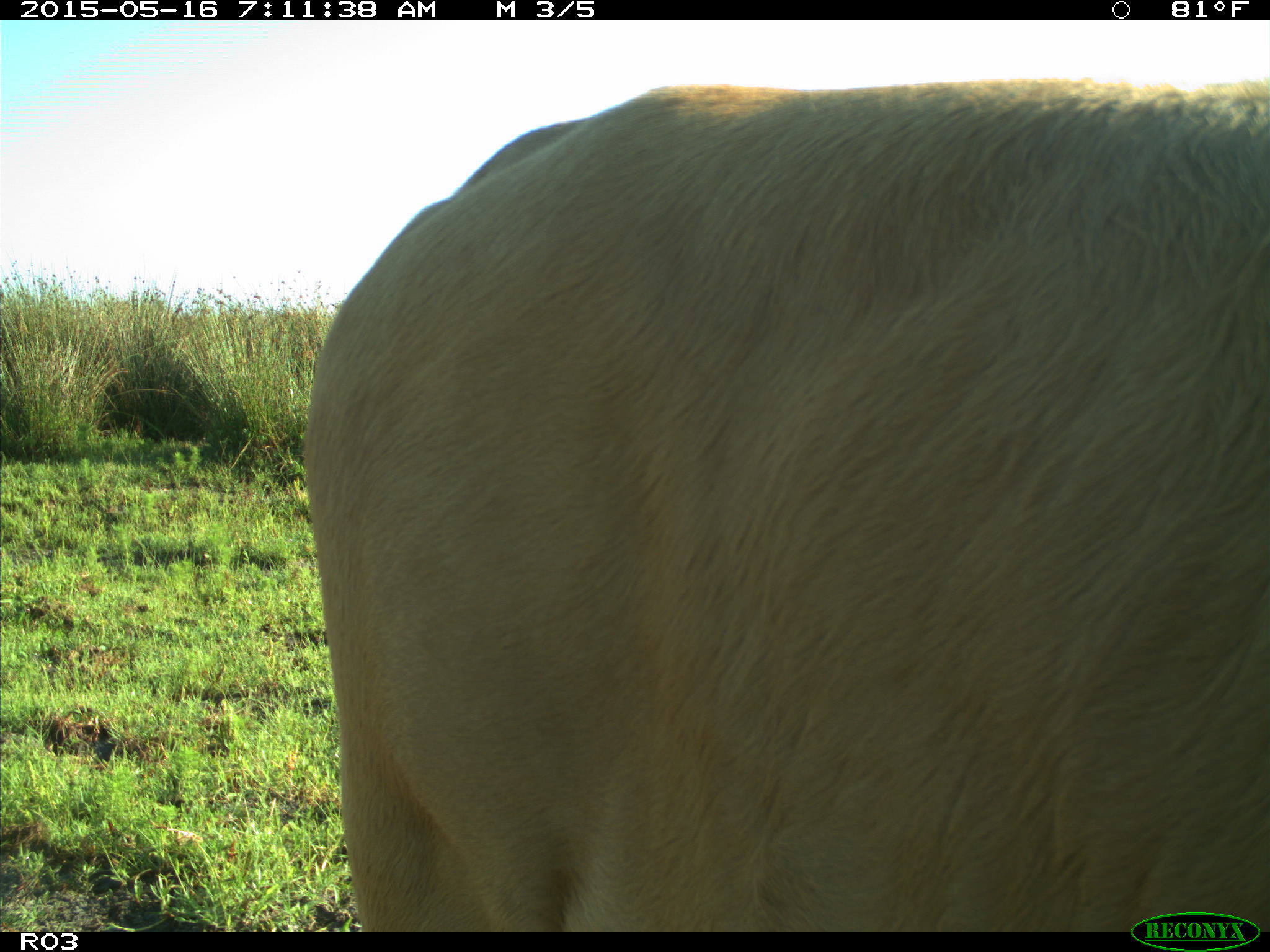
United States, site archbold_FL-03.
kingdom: Animalia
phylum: Chordata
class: Mammalia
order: Artiodactyla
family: Bovidae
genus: Bos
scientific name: Bos taurus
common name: domestic cow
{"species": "Bos taurus (domestic cow)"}